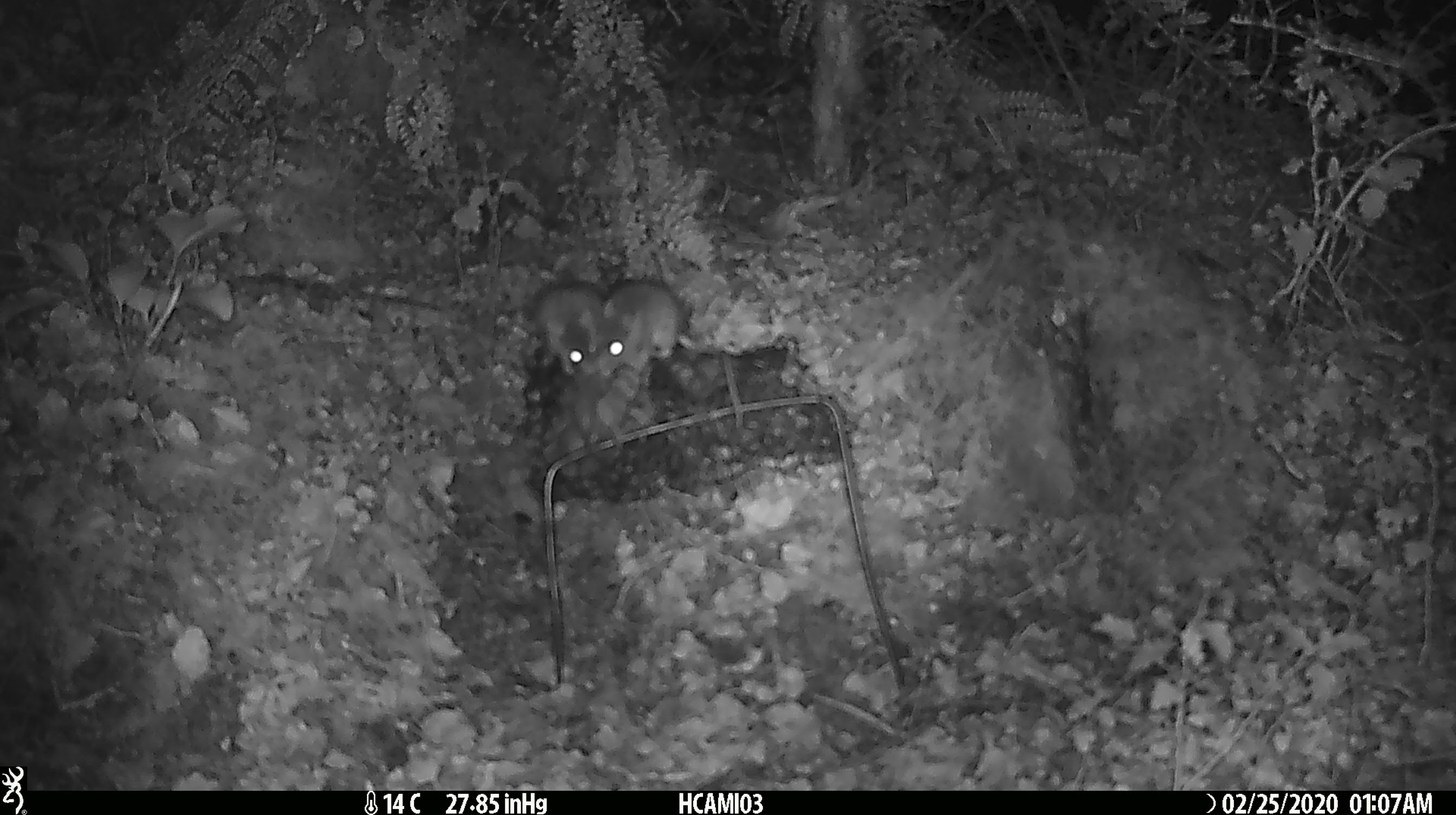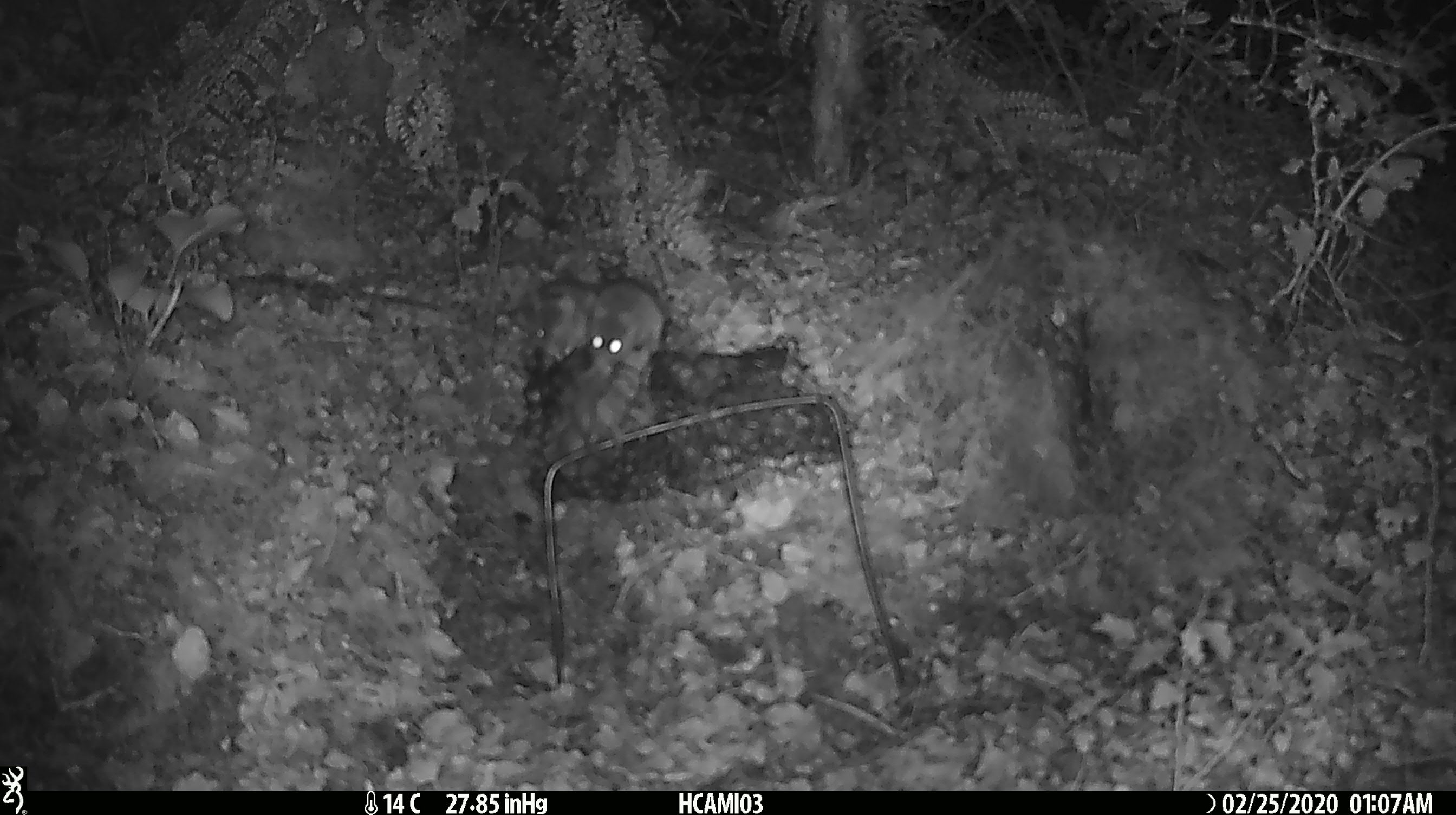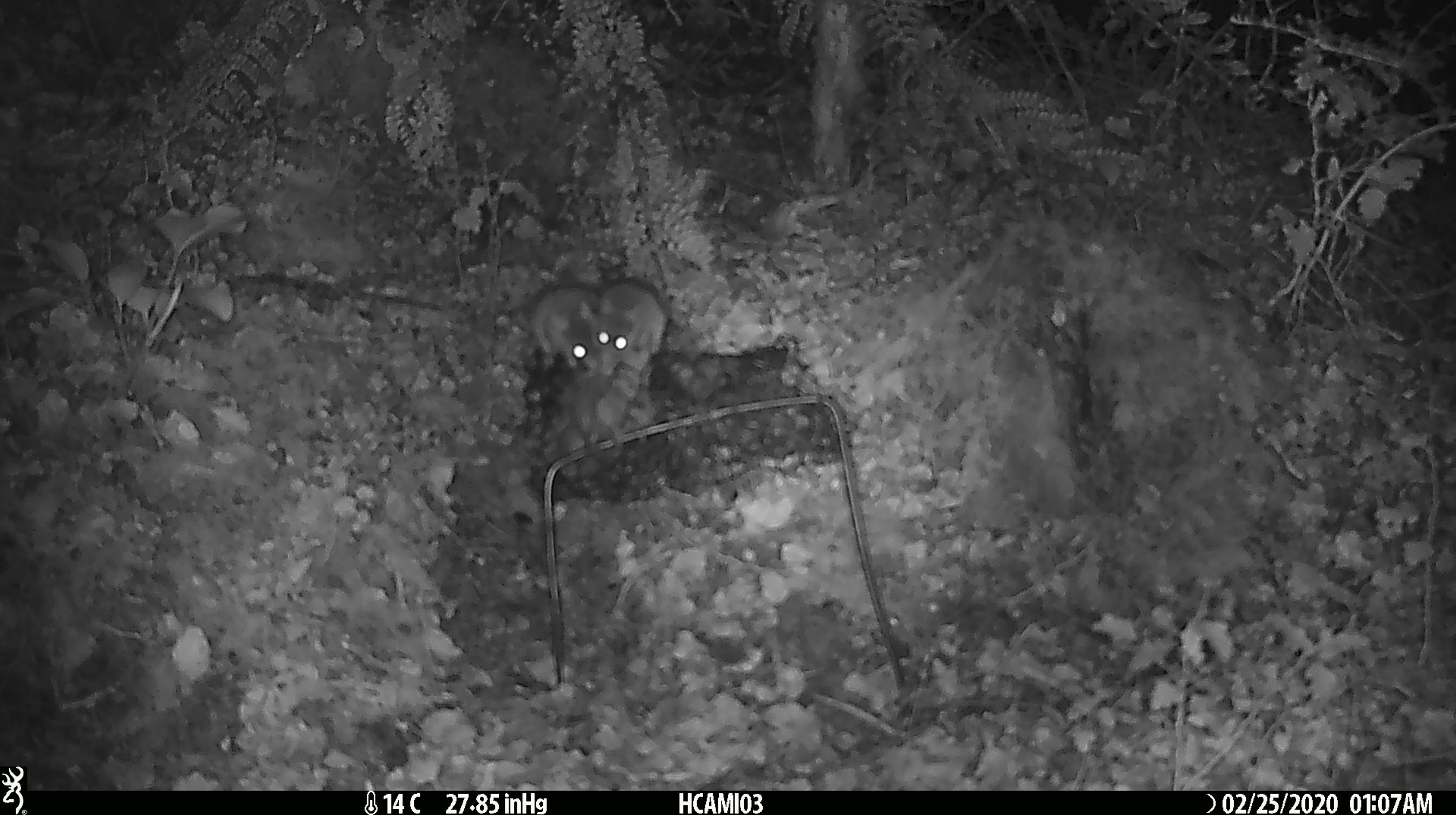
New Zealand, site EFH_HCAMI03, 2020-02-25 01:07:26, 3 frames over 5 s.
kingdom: Animalia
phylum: Chordata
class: Mammalia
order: Rodentia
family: Muridae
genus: Mus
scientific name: Mus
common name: mouse